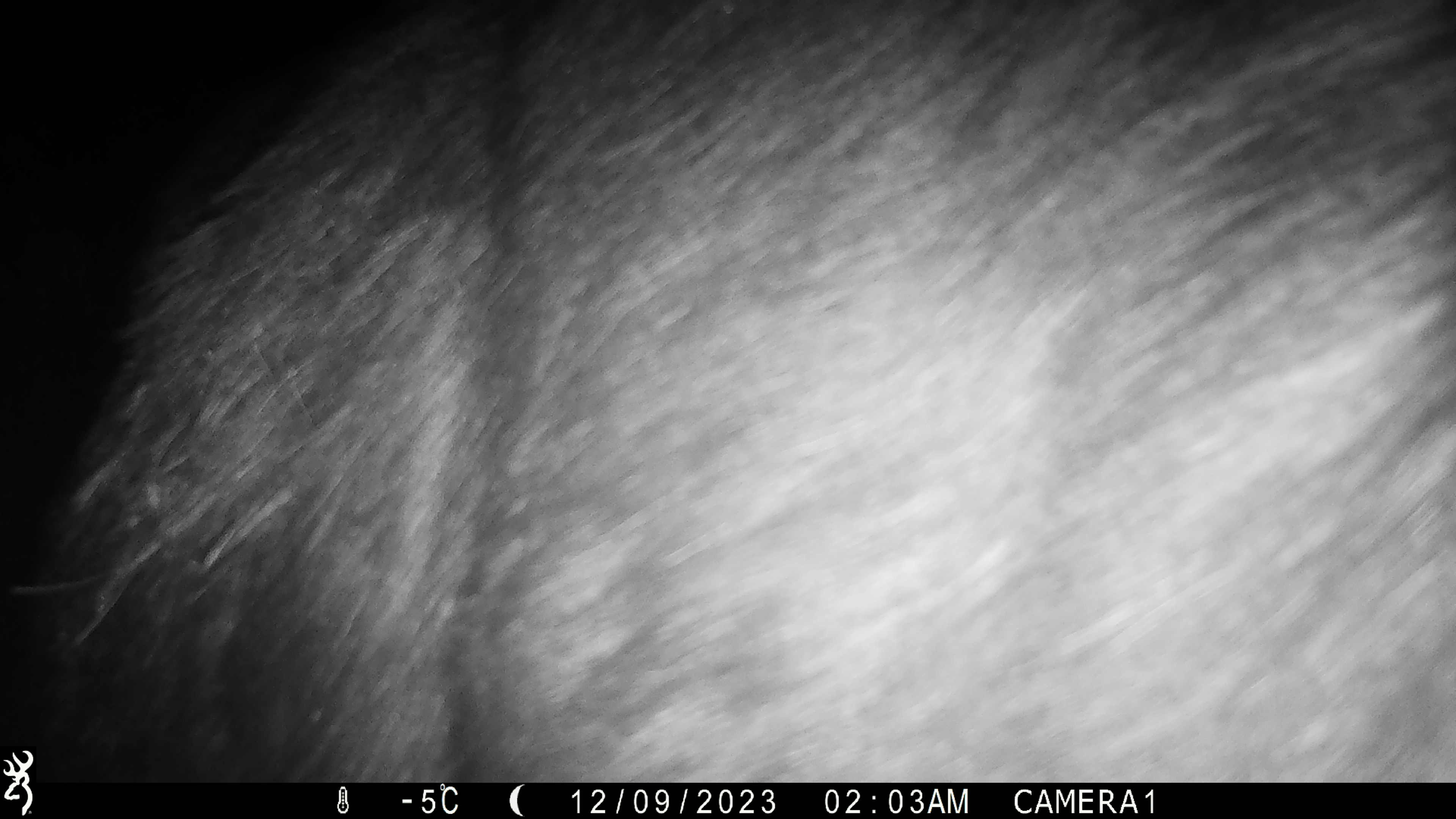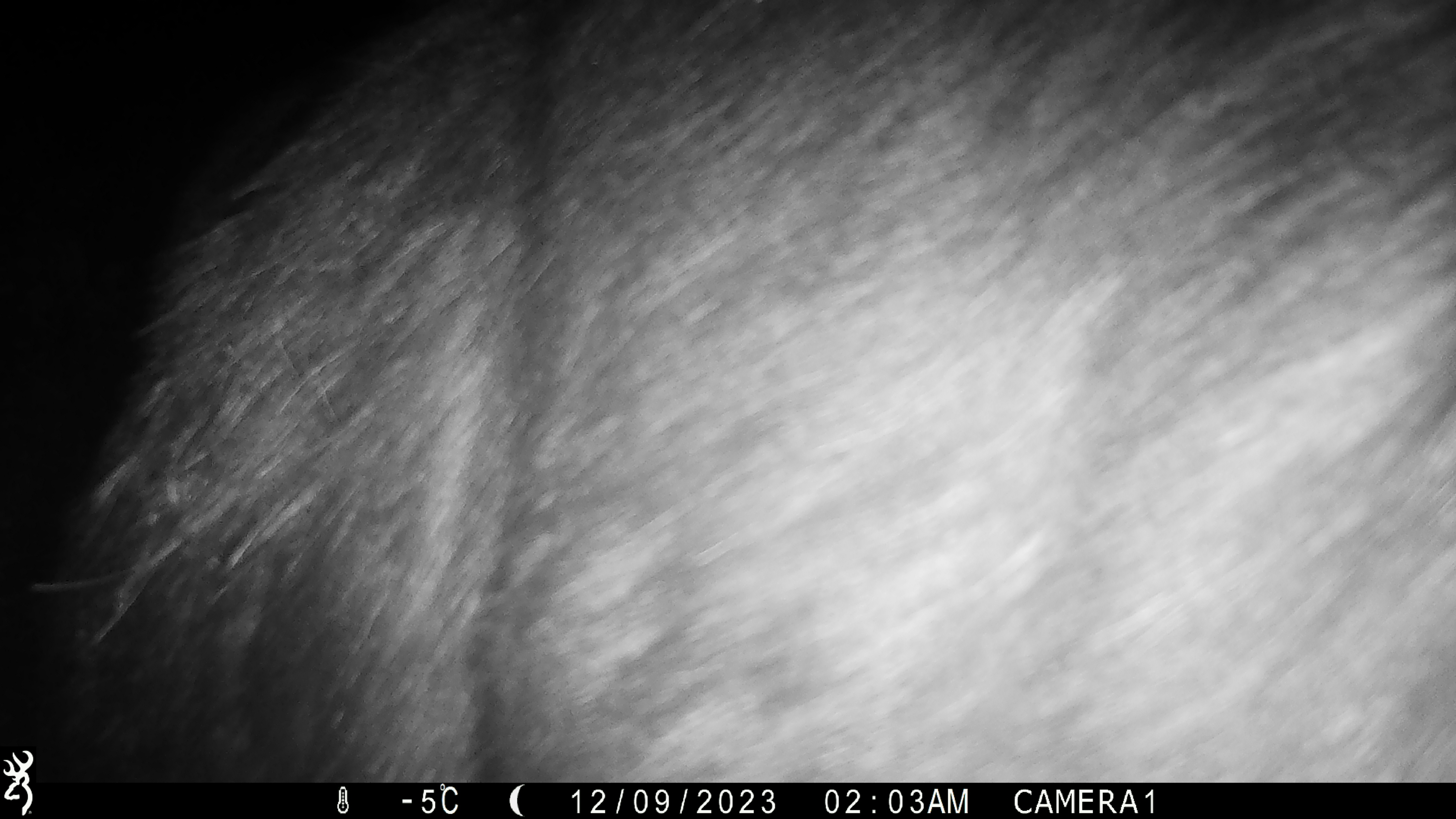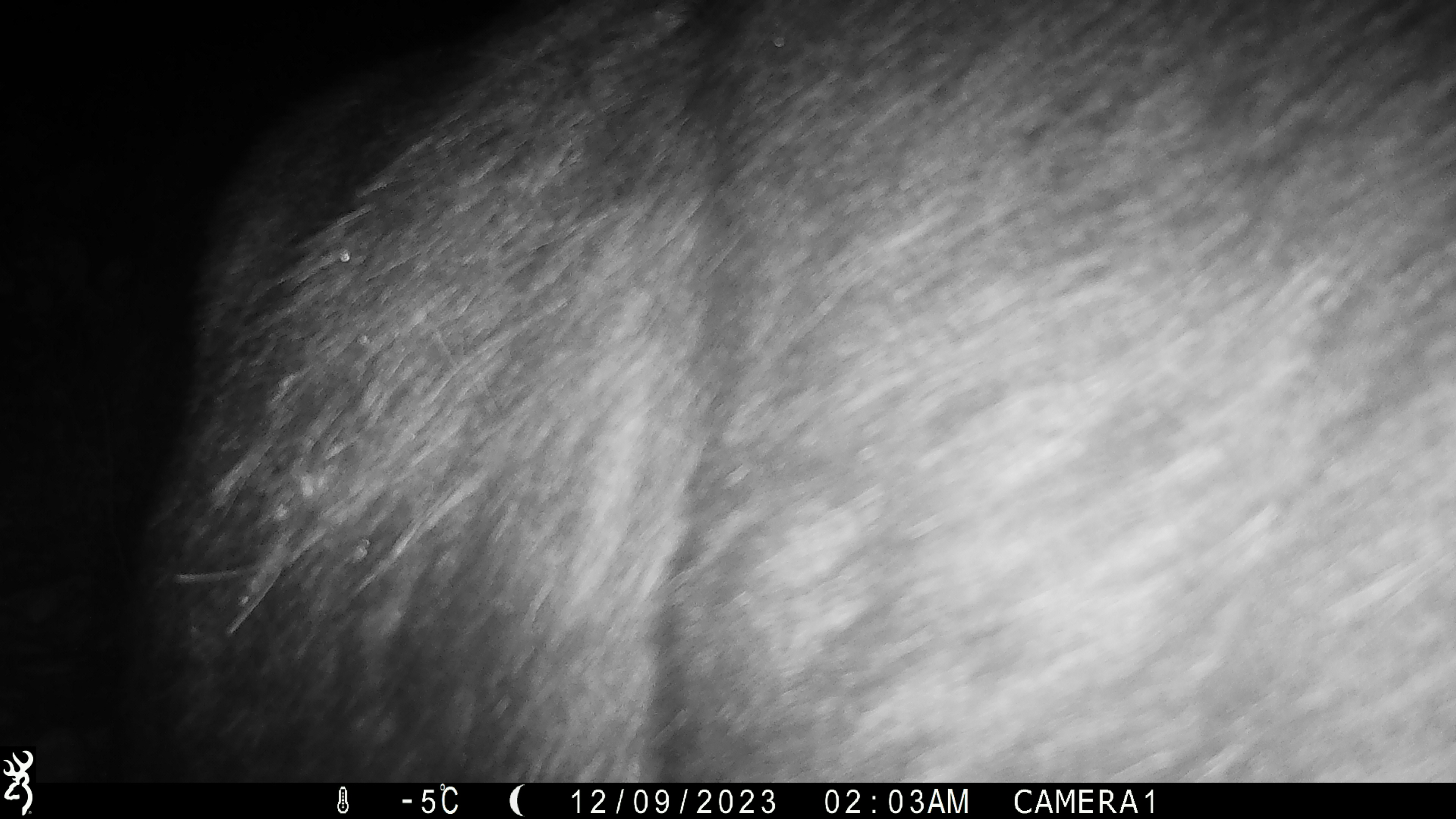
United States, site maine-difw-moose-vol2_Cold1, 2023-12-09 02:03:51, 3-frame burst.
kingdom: Animalia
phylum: Chordata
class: Mammalia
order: Artiodactyla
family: Cervidae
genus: Alces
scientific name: Alces alces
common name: moose